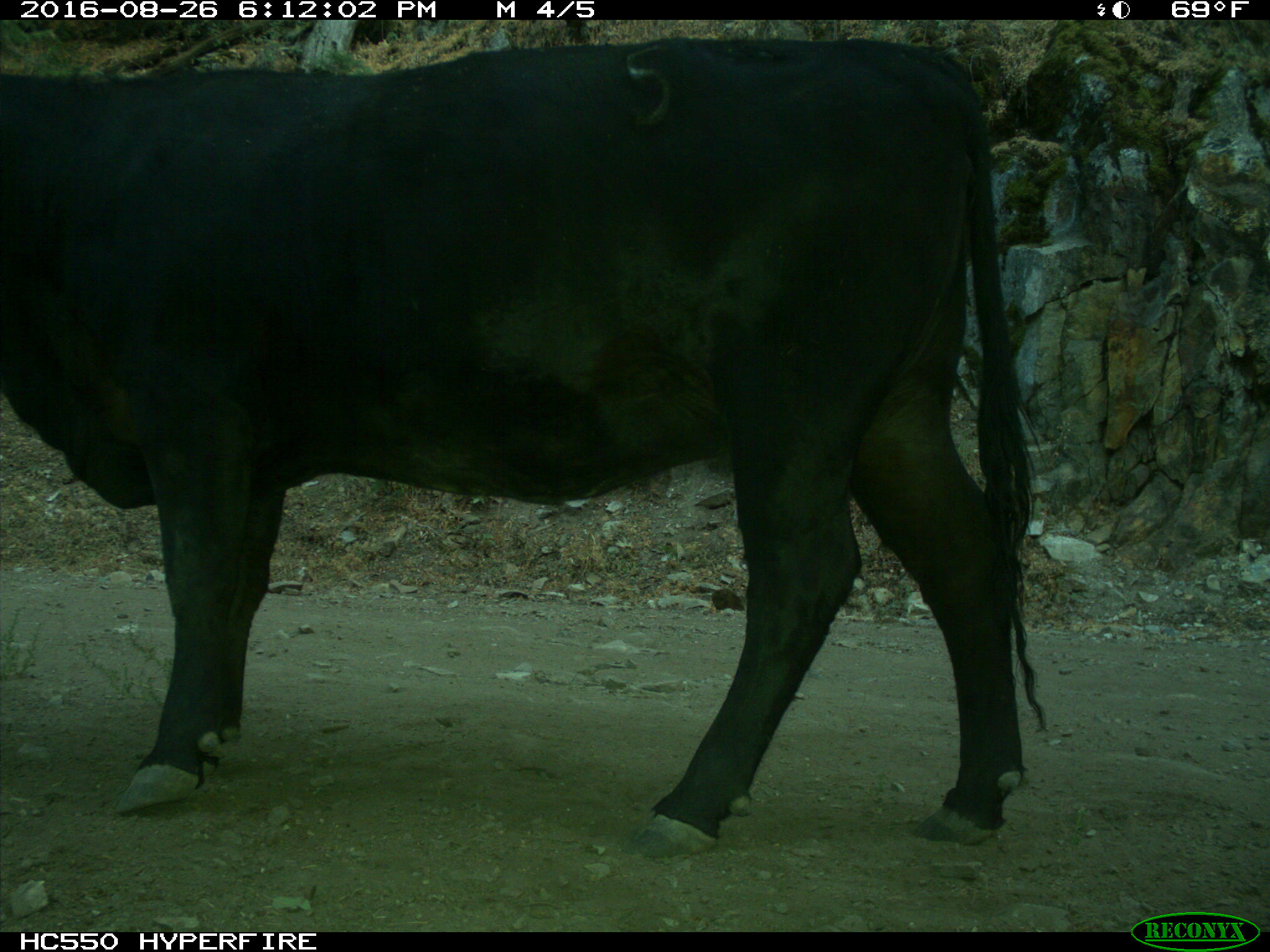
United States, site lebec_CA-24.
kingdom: Animalia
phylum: Chordata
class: Mammalia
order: Artiodactyla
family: Bovidae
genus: Bos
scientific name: Bos taurus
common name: domestic cow